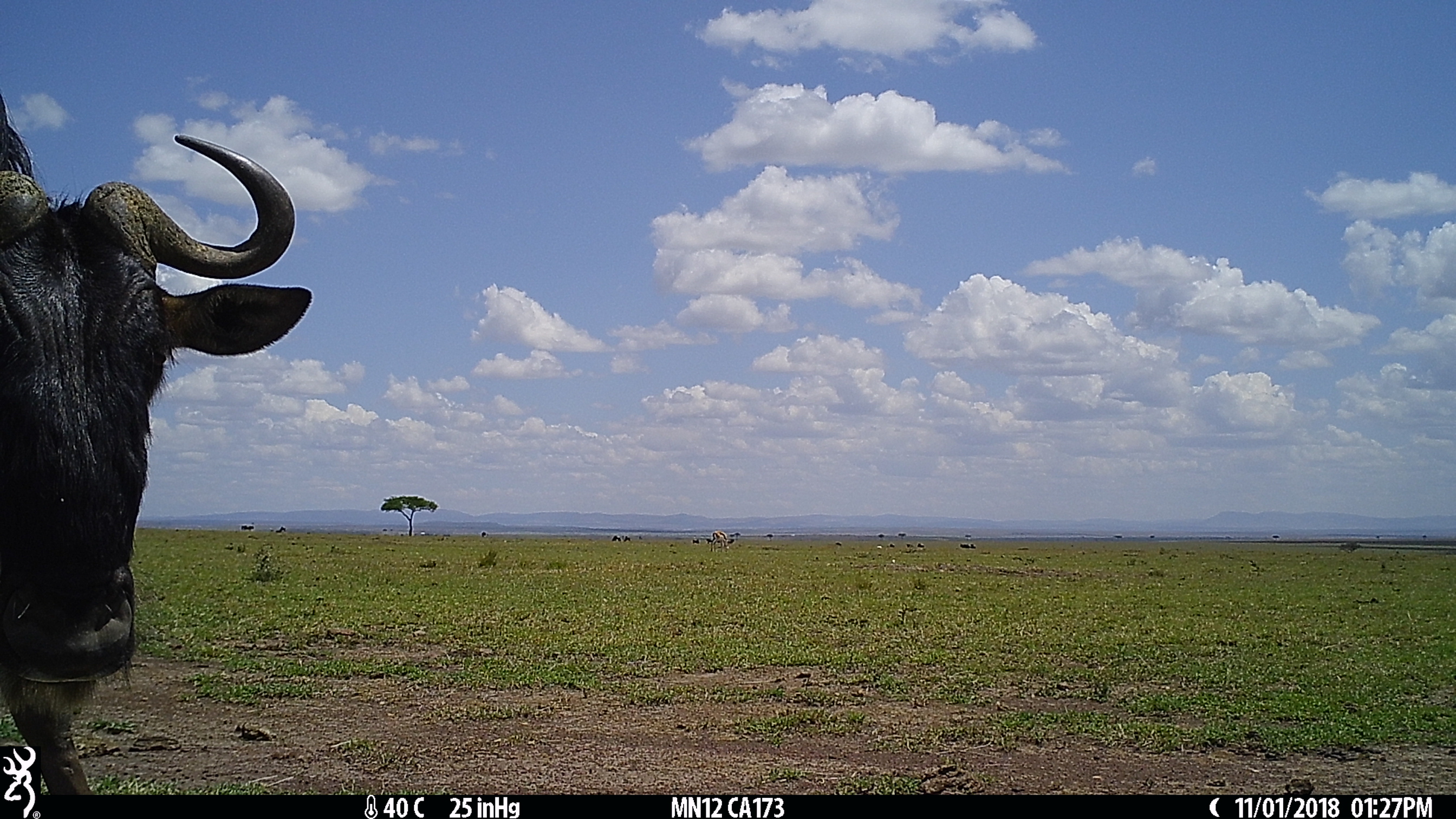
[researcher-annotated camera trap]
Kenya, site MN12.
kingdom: Animalia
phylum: Chordata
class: Mammalia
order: Artiodactyla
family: Bovidae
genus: Connochaetes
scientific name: Connochaetes taurinus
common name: blue wildebeest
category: wildebeest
Wildebeest (blue wildebeest) (Connochaetes taurinus).